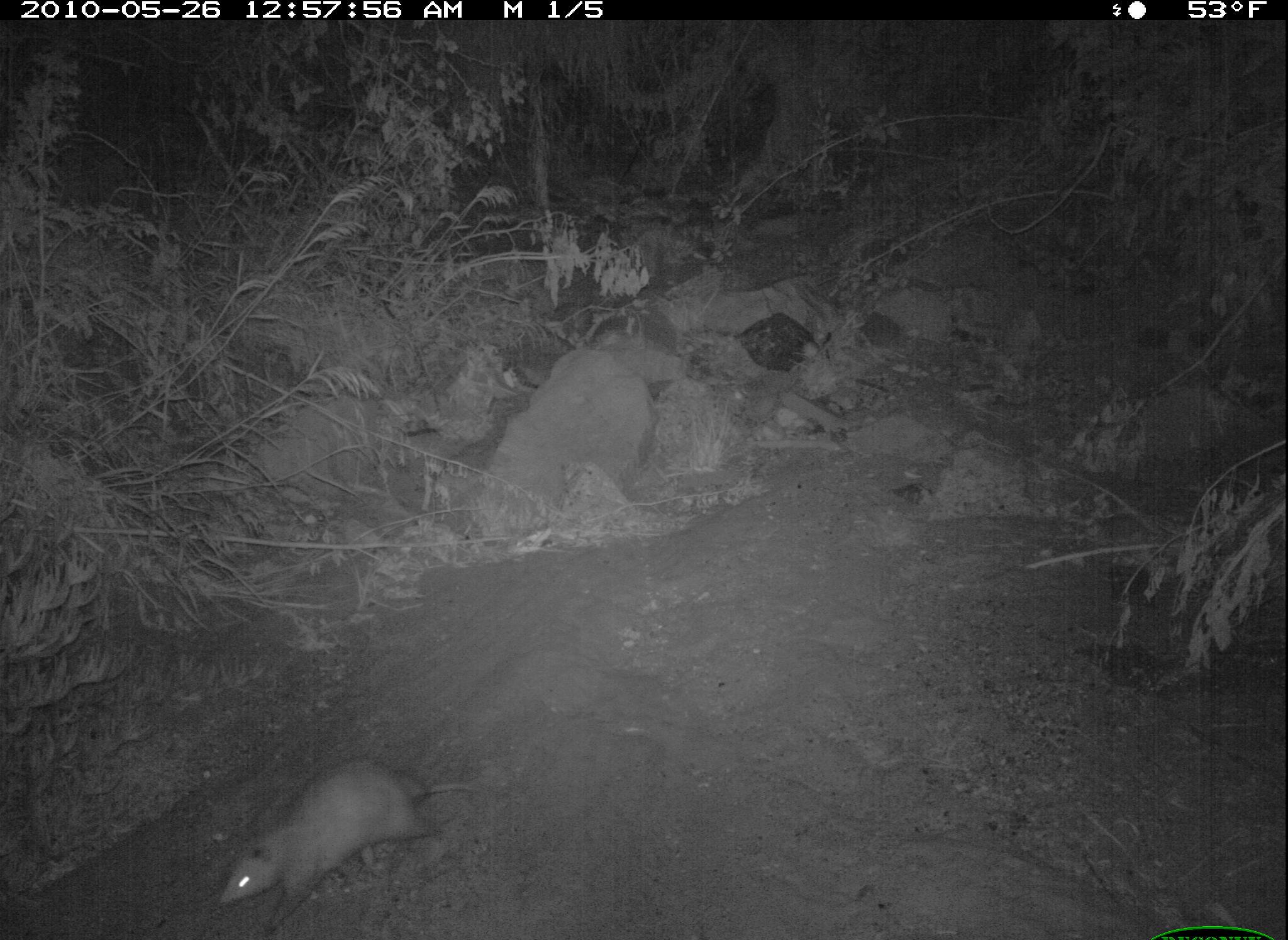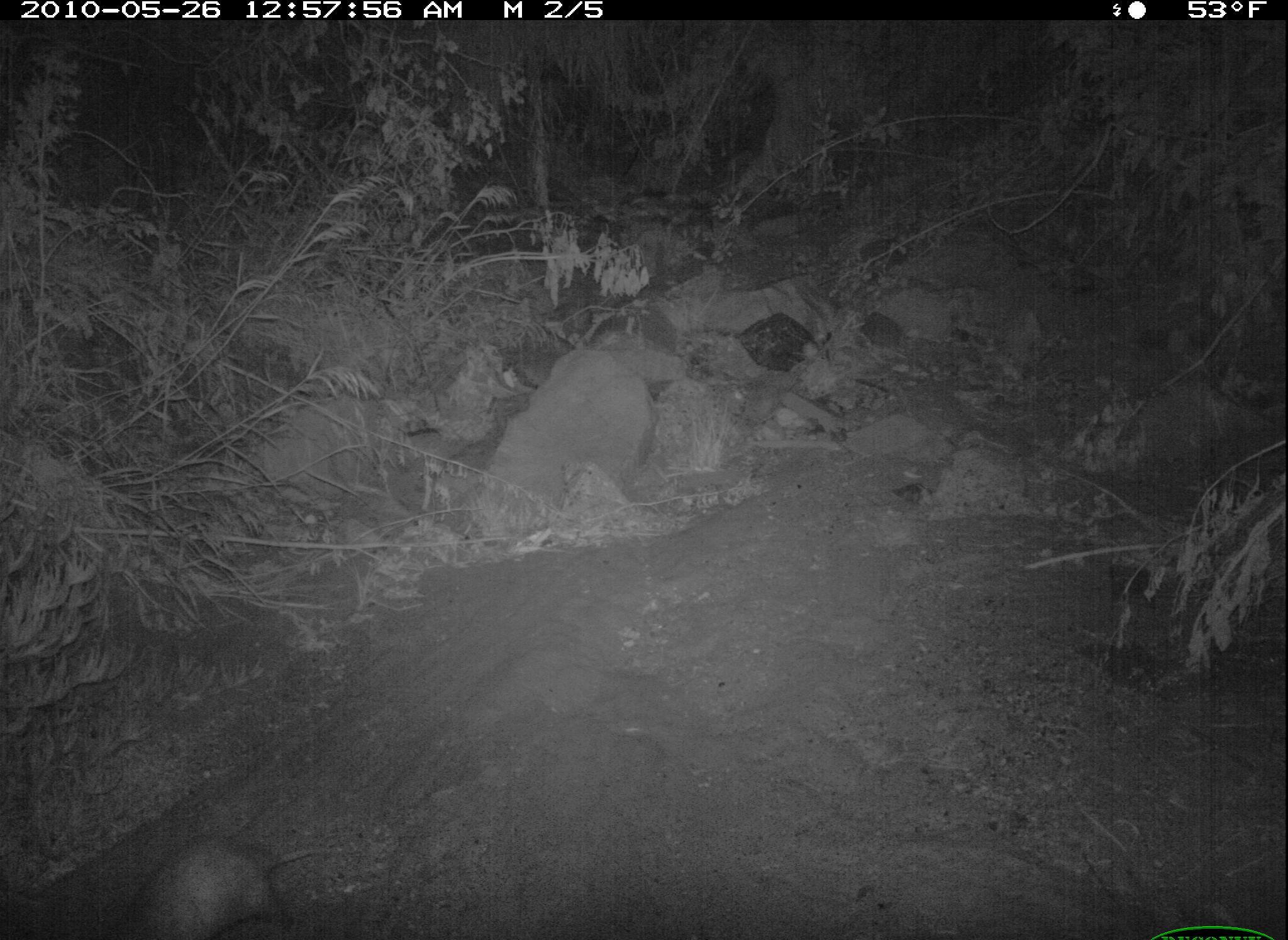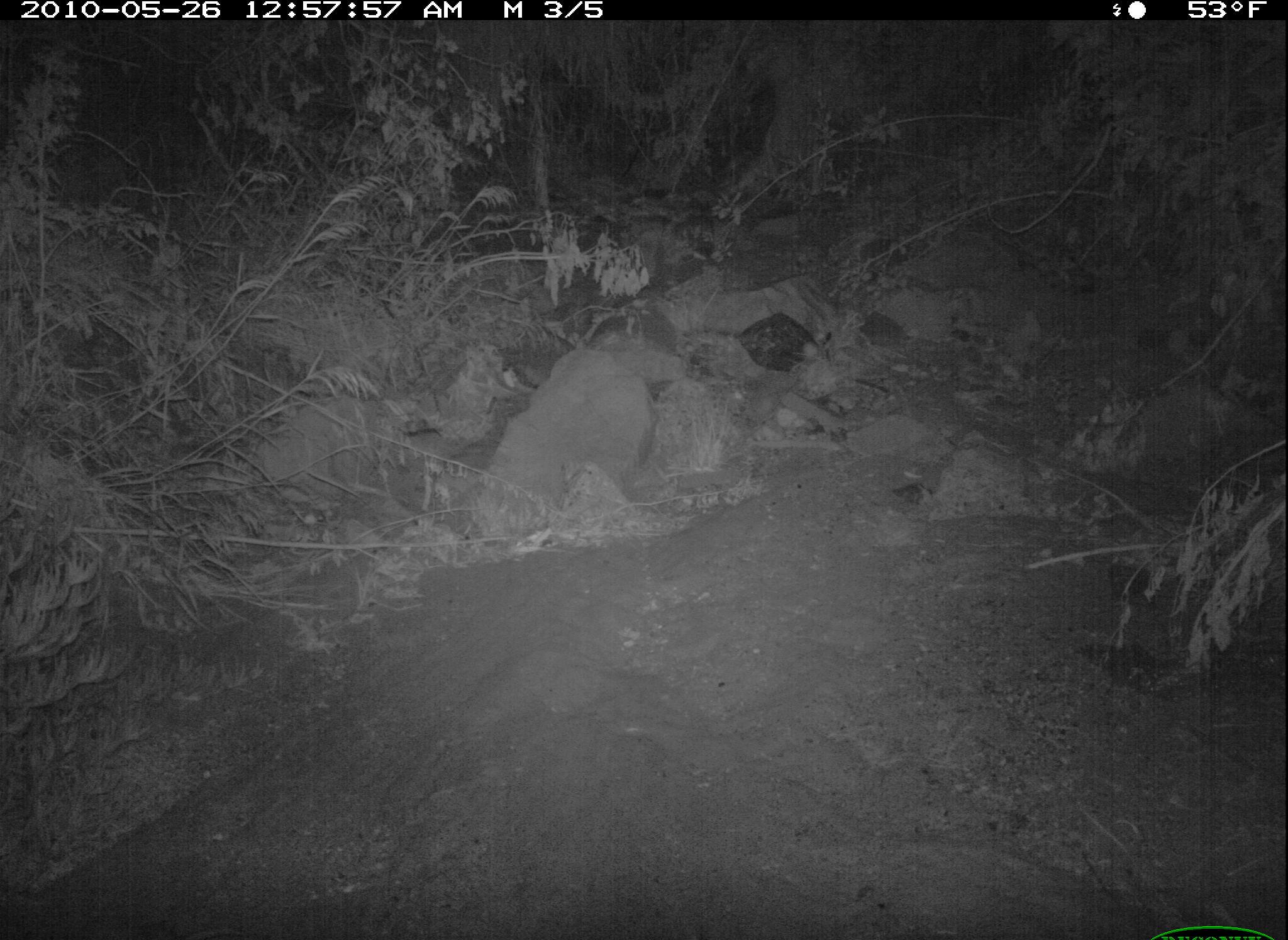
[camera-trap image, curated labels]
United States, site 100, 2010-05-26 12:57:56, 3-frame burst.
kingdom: Animalia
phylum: Chordata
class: Mammalia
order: Didelphimorphia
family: Didelphidae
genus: Didelphis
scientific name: Didelphis virginiana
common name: virginia opossum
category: opossum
Opossum (virginia opossum) (Didelphis virginiana).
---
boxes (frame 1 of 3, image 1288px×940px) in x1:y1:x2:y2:
opossum: 214:754:483:933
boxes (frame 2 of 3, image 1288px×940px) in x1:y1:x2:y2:
opossum: 98:815:354:940